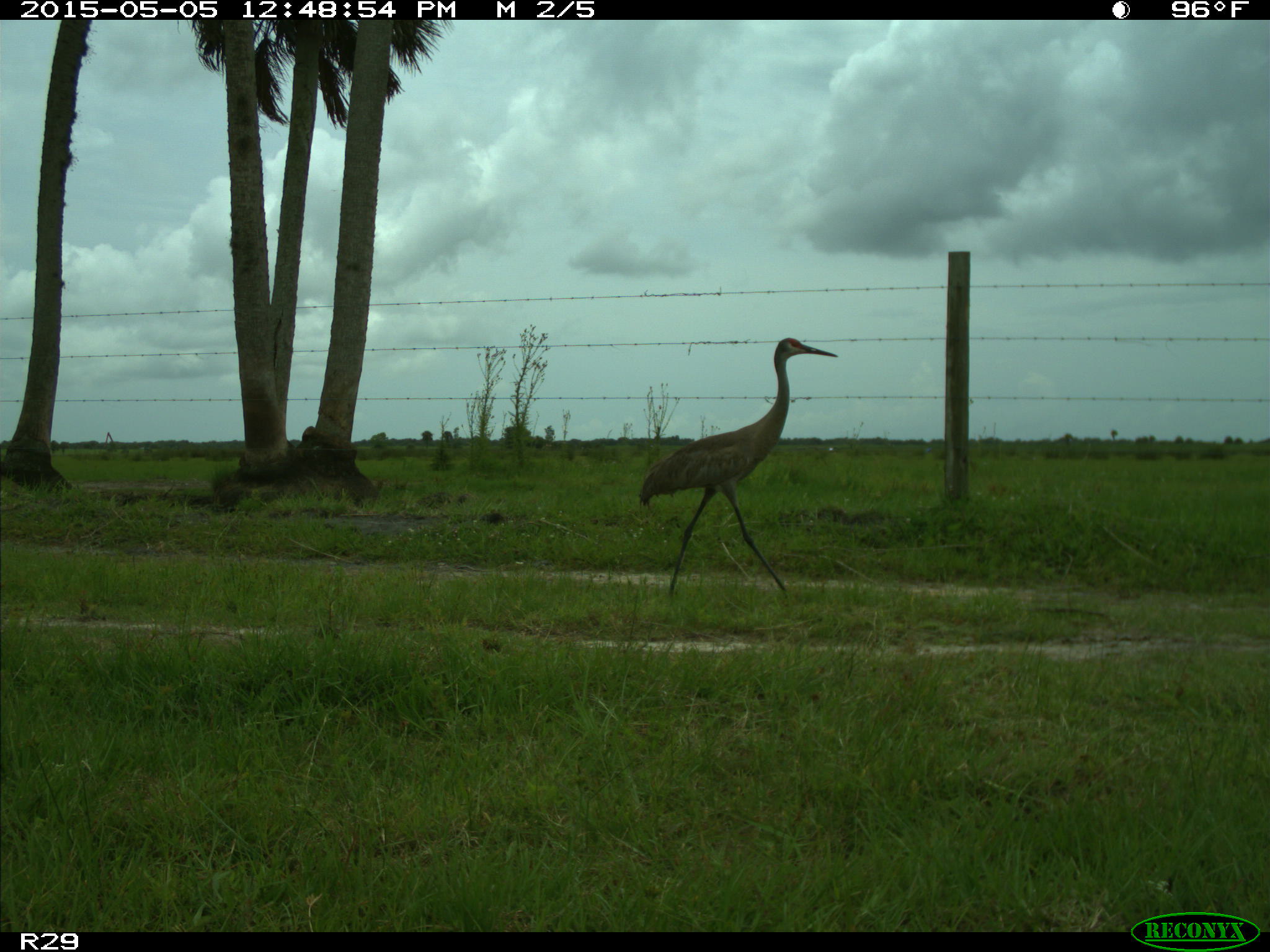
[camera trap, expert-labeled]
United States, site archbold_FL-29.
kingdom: Animalia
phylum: Chordata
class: Aves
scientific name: Aves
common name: birds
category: unidentified bird